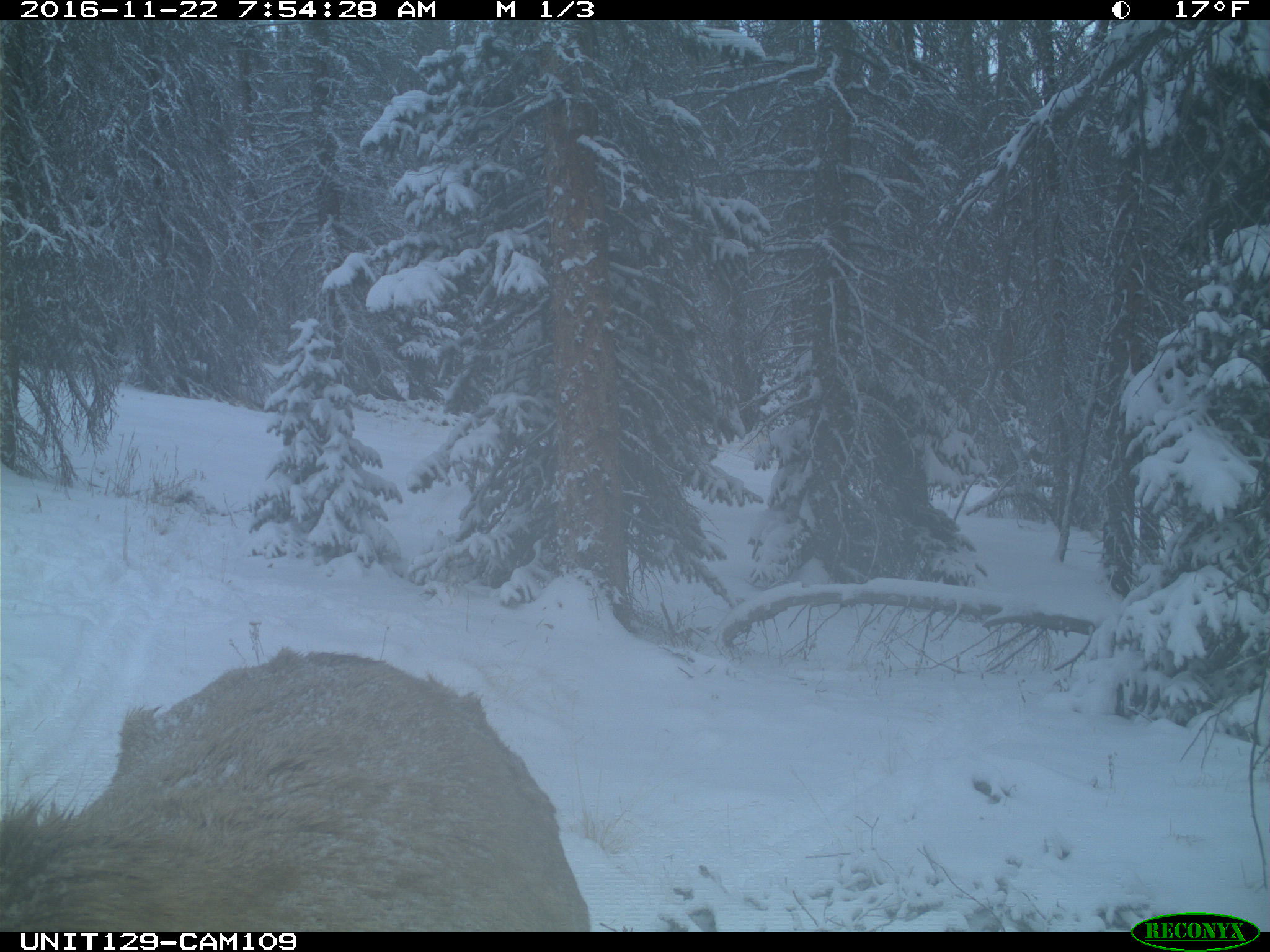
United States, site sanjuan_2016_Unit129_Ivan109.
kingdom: Animalia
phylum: Chordata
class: Mammalia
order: Artiodactyla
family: Cervidae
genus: Cervus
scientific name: Cervus elaphus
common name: red deer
Cervus elaphus (red deer).